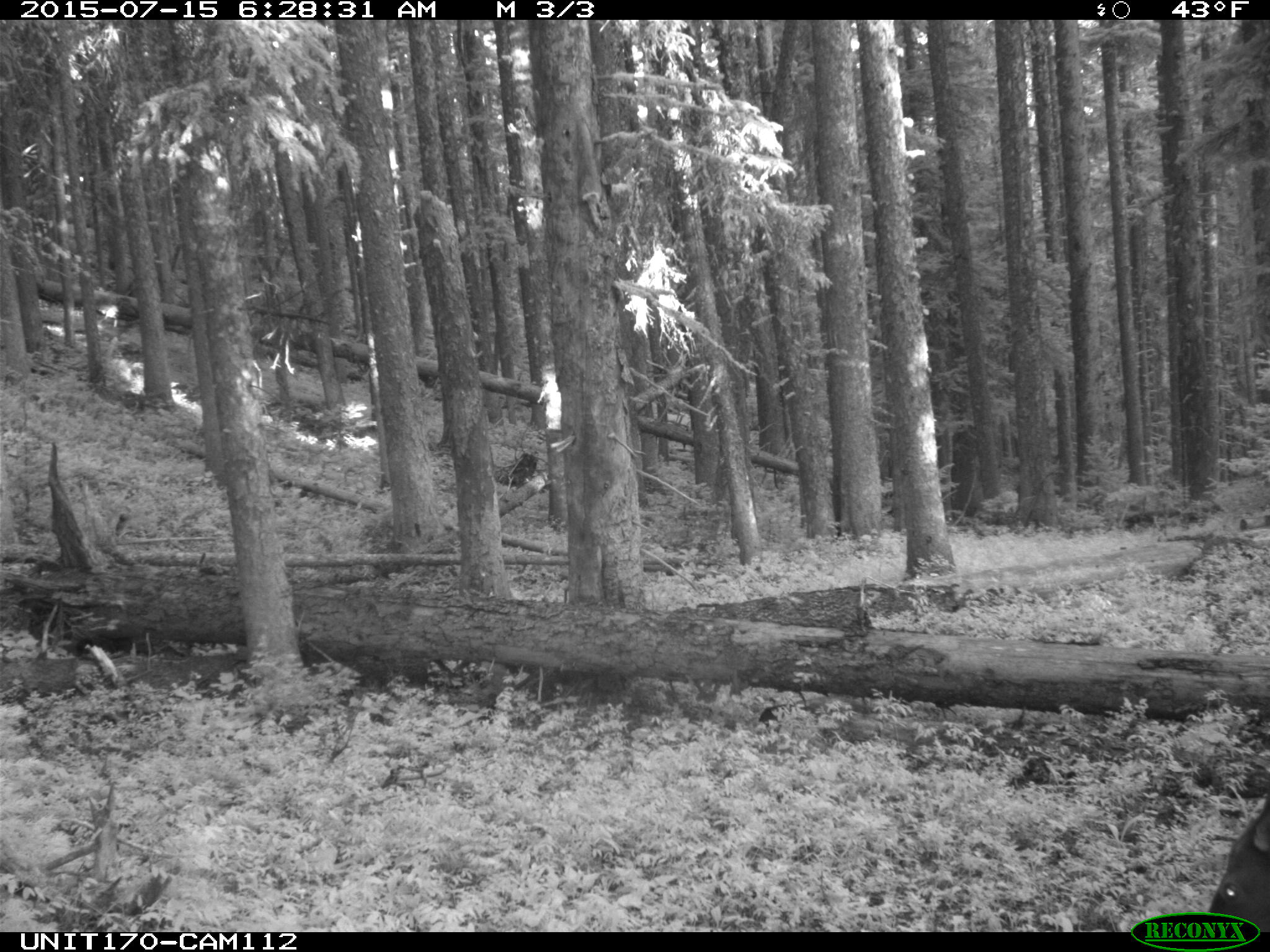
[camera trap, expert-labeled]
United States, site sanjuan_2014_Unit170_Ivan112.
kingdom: Animalia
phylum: Chordata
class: Mammalia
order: Artiodactyla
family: Cervidae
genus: Cervus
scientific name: Cervus elaphus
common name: red deer